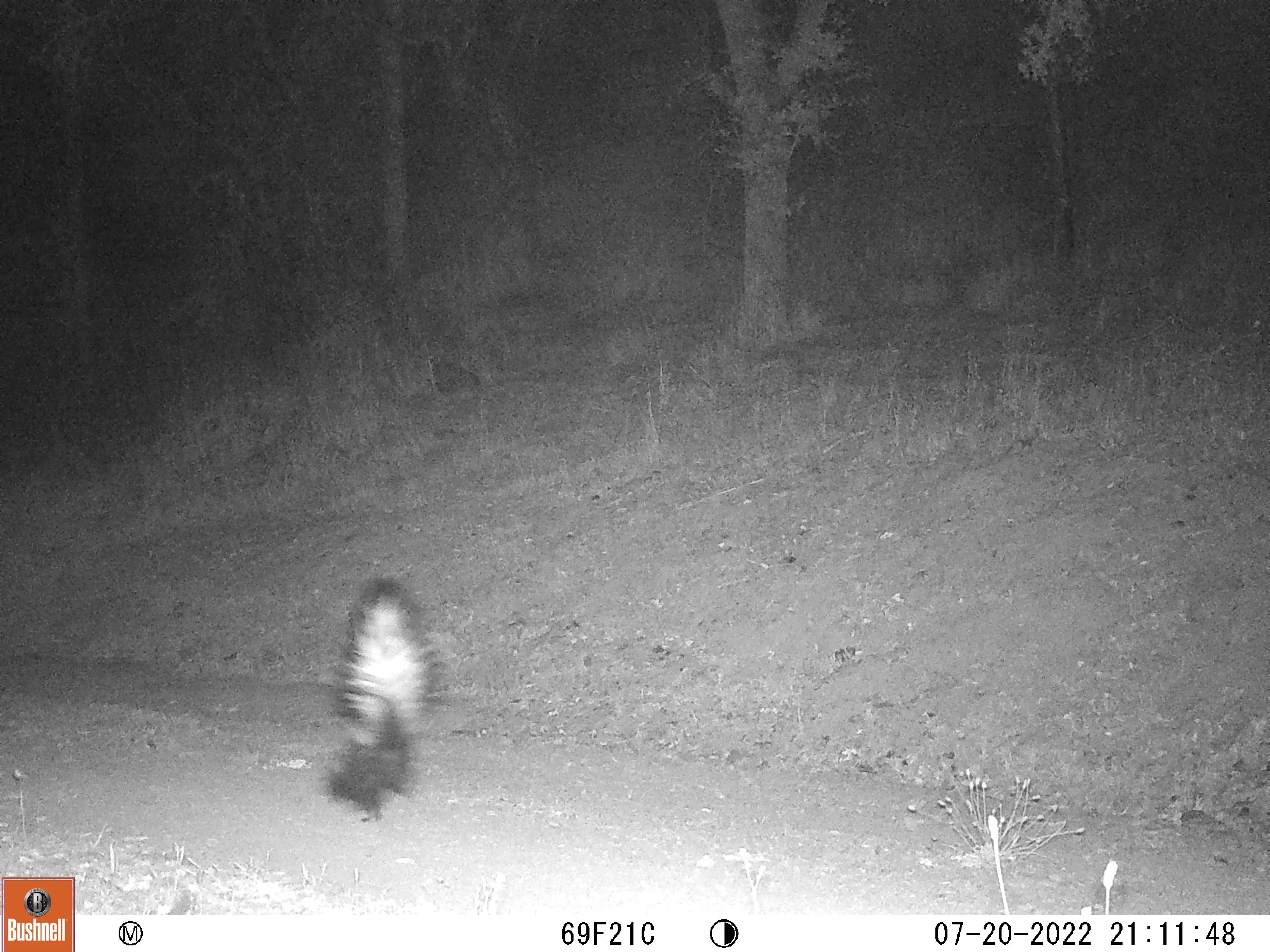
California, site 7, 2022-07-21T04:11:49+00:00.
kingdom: Animalia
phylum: Chordata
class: Mammalia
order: Carnivora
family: Mephitidae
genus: Mephitis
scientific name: Mephitis mephitis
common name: striped skunk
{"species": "striped skunk (Mephitis mephitis)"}